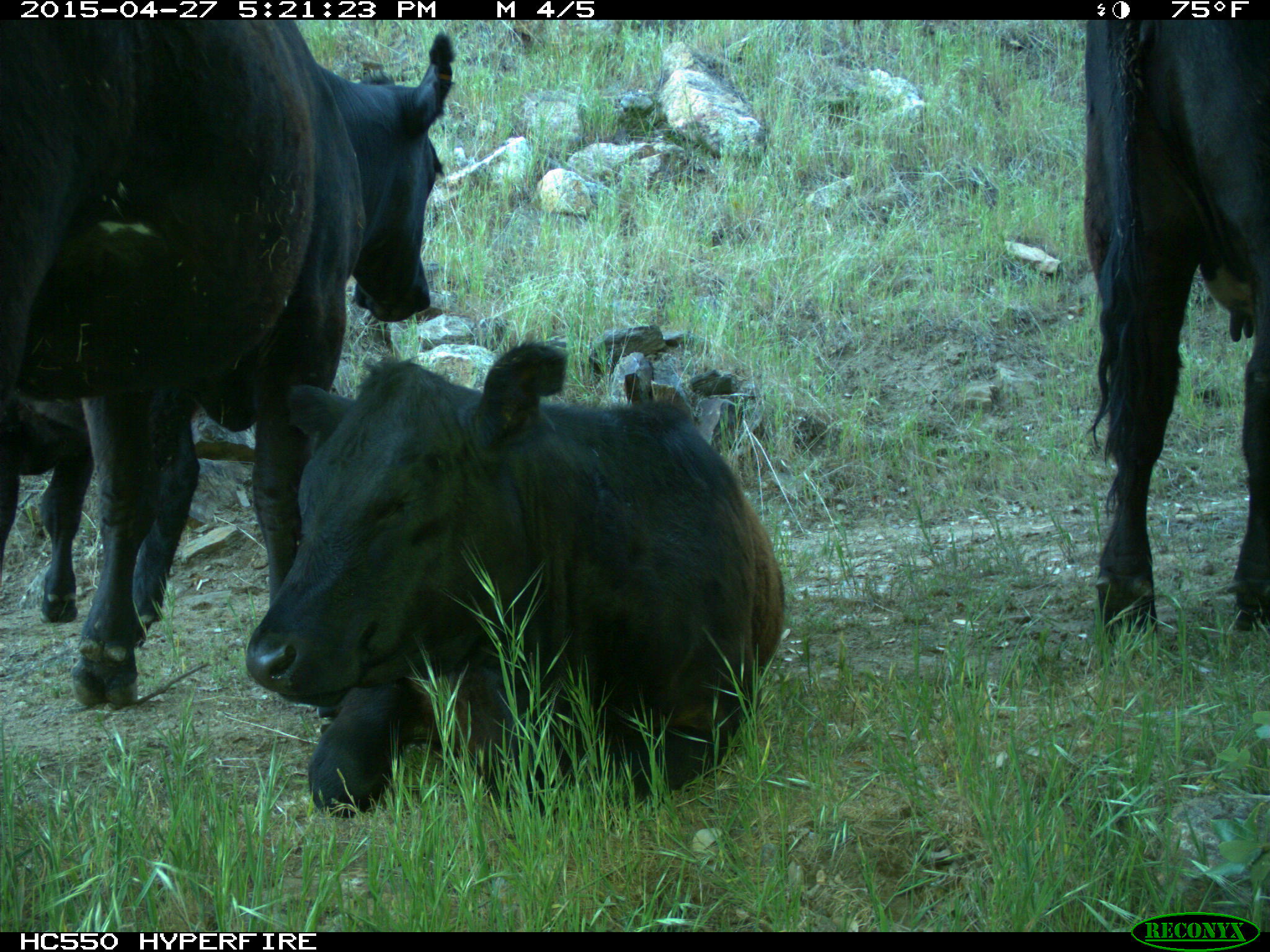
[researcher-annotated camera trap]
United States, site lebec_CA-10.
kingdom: Animalia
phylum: Chordata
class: Mammalia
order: Artiodactyla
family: Bovidae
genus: Bos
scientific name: Bos taurus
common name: domestic cow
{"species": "Bos taurus (domestic cow)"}